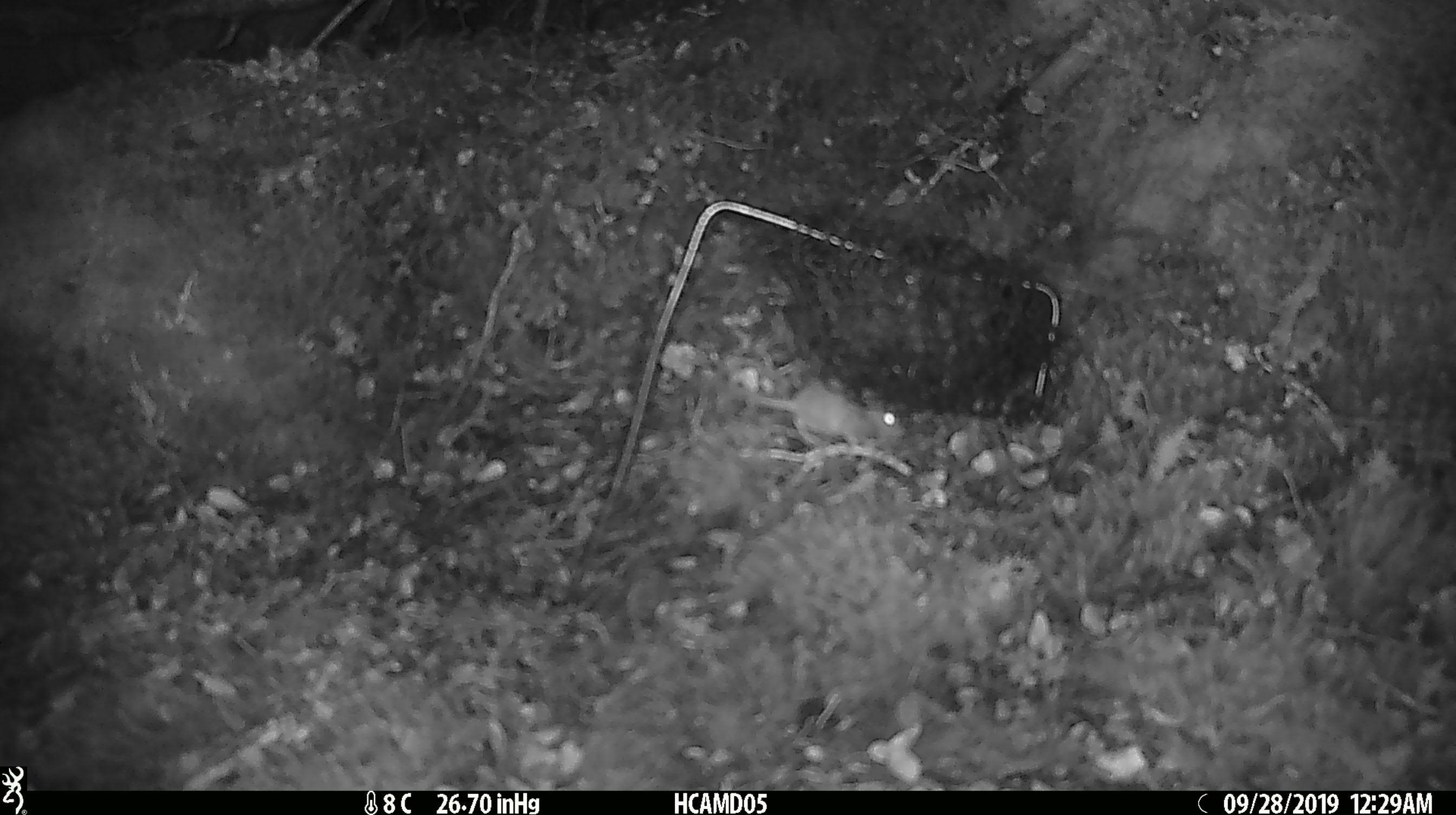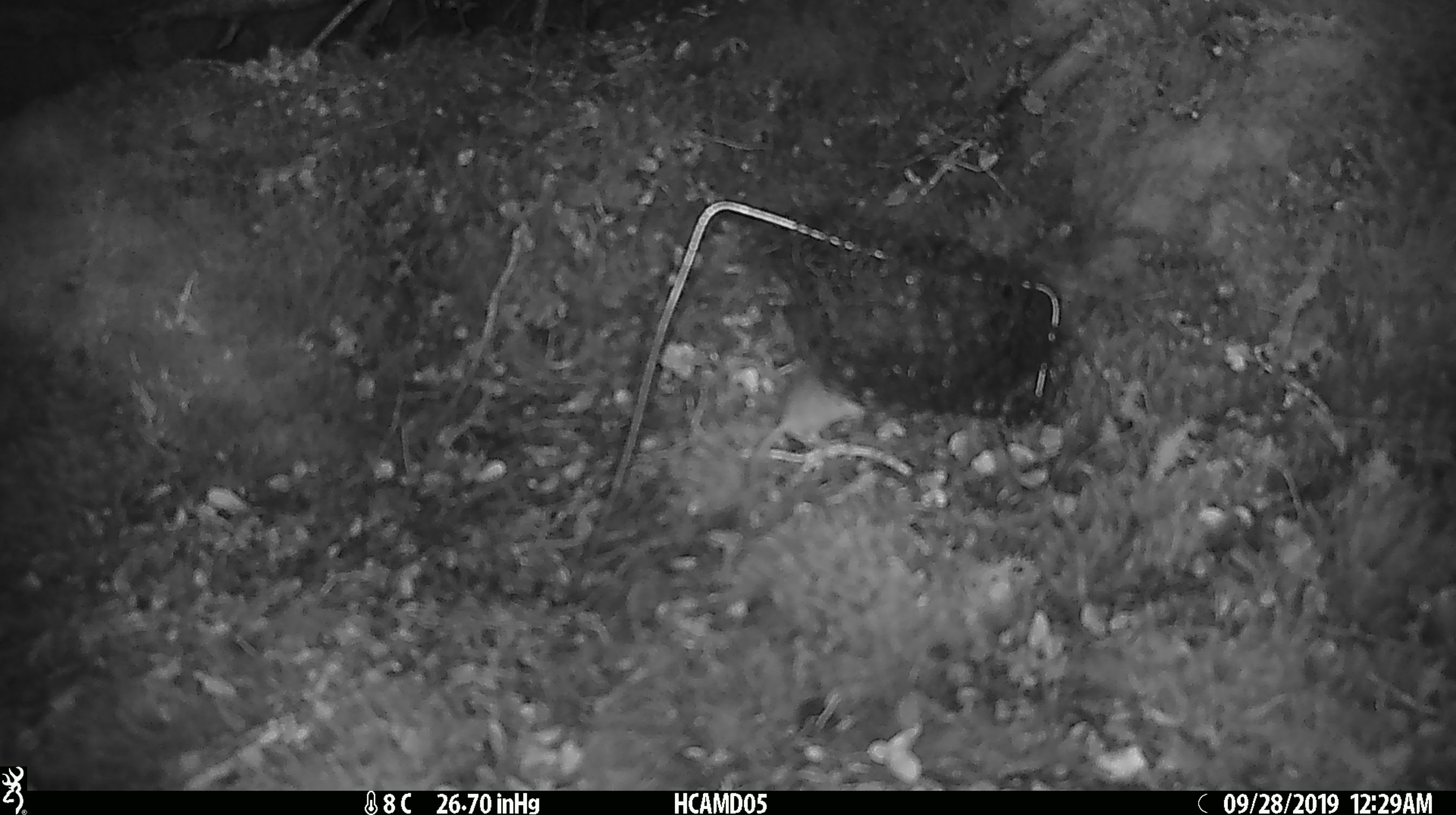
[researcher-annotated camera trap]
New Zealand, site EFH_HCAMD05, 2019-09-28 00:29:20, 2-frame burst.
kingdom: Animalia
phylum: Chordata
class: Mammalia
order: Rodentia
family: Muridae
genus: Mus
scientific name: Mus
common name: mouse